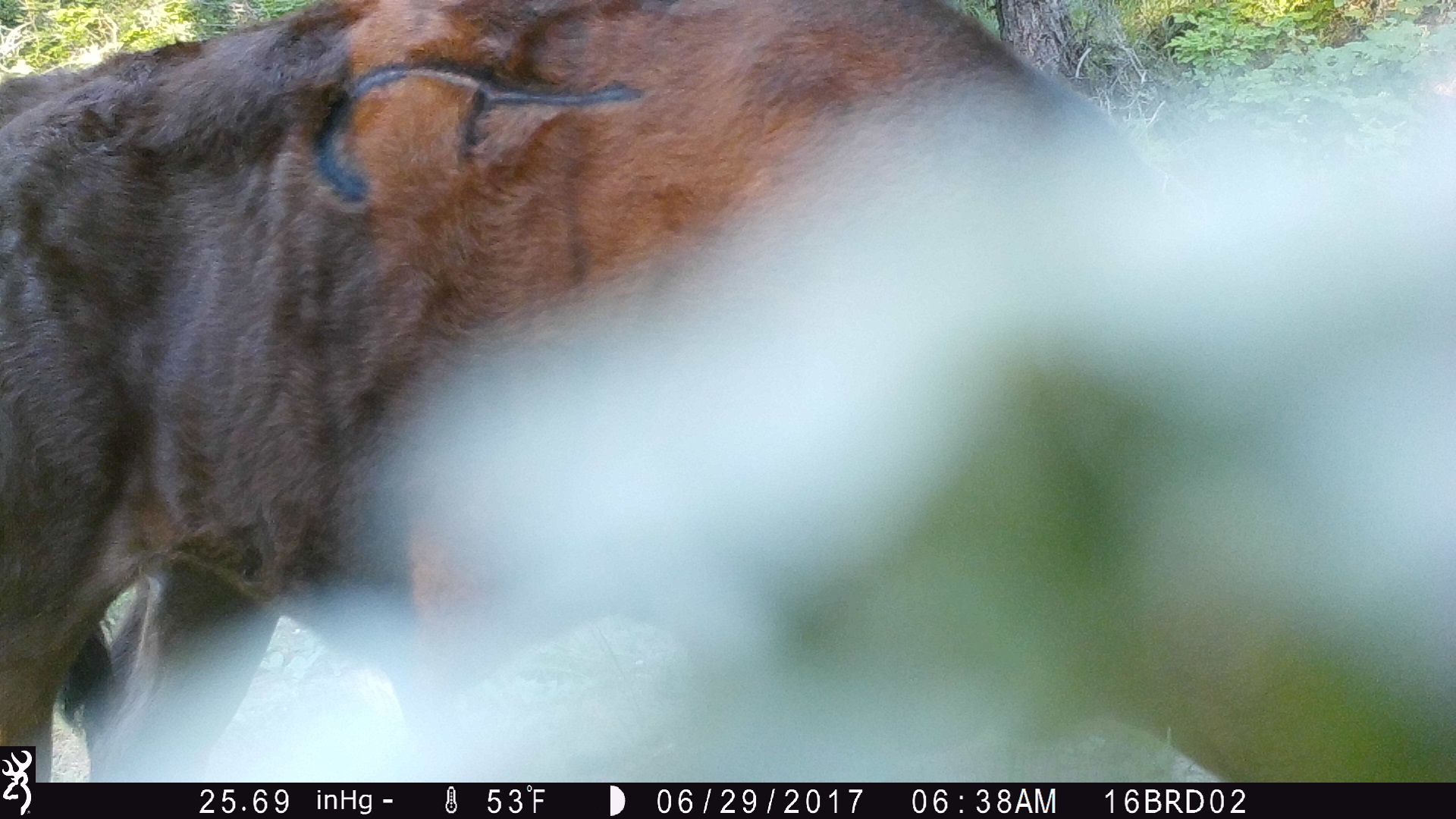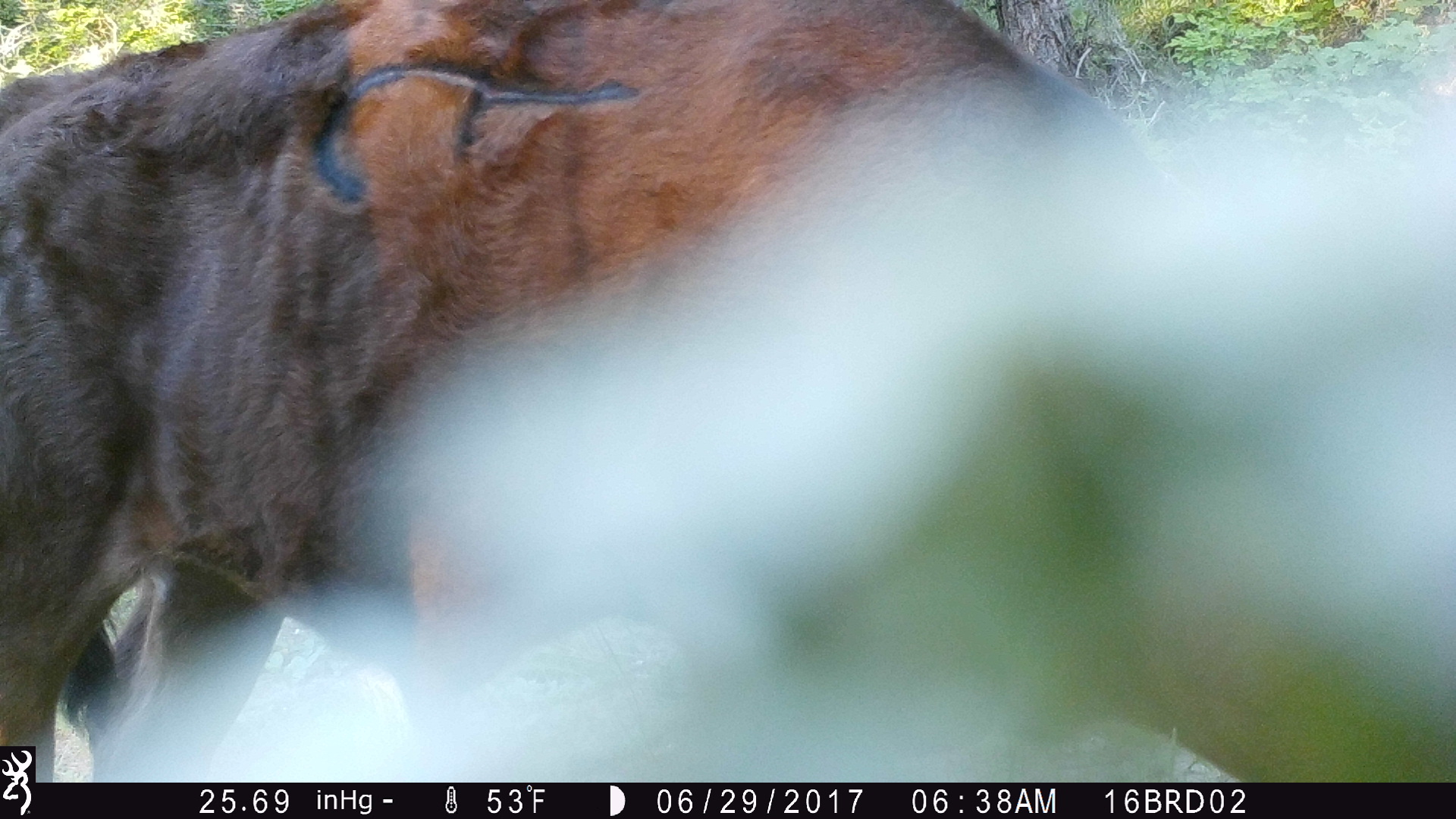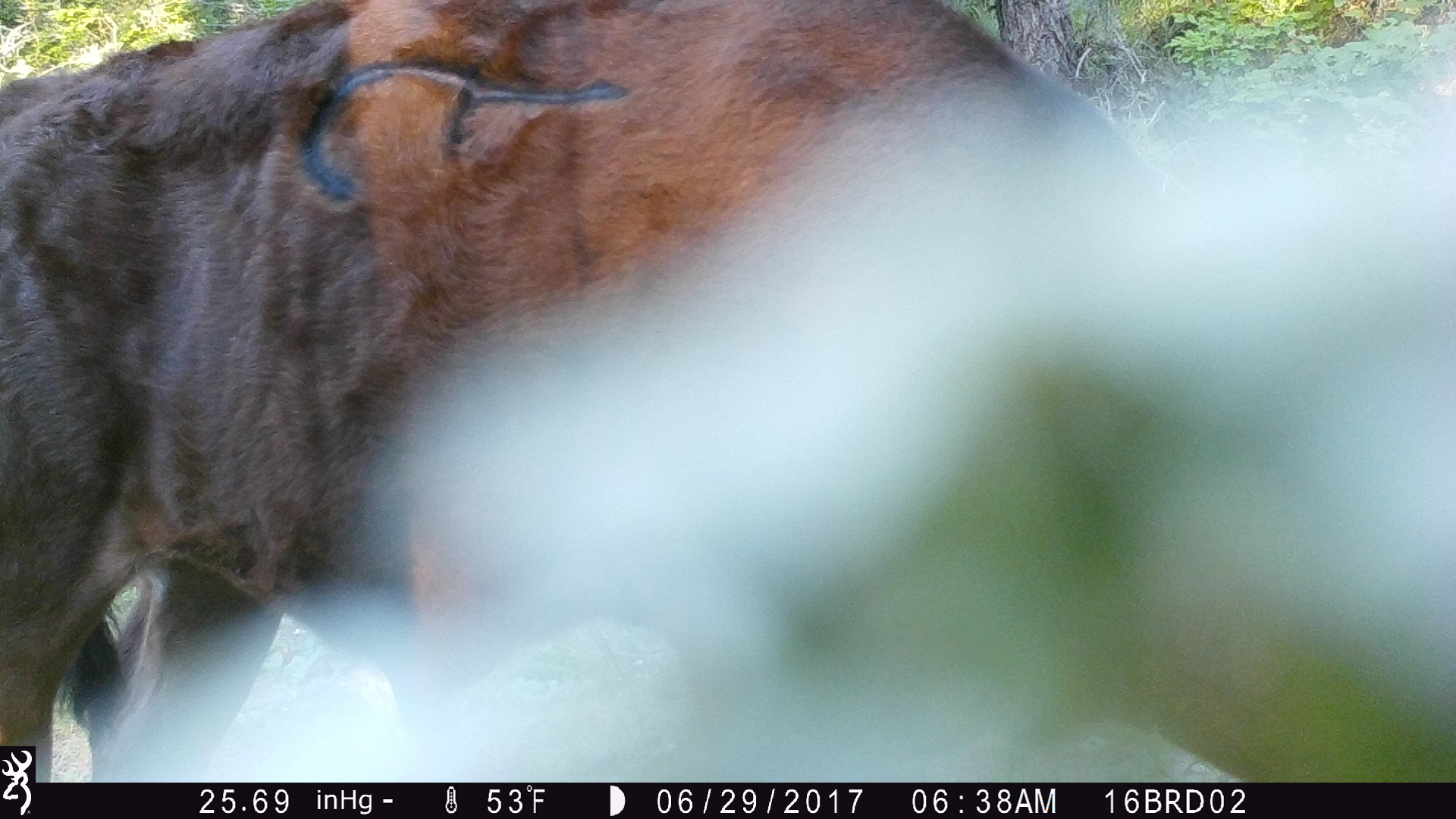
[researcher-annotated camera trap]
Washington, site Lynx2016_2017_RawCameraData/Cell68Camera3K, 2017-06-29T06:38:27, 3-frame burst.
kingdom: Animalia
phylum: Chordata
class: Mammalia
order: Artiodactyla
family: Bovidae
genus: Bos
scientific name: Bos taurus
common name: domestic cattle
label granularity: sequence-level